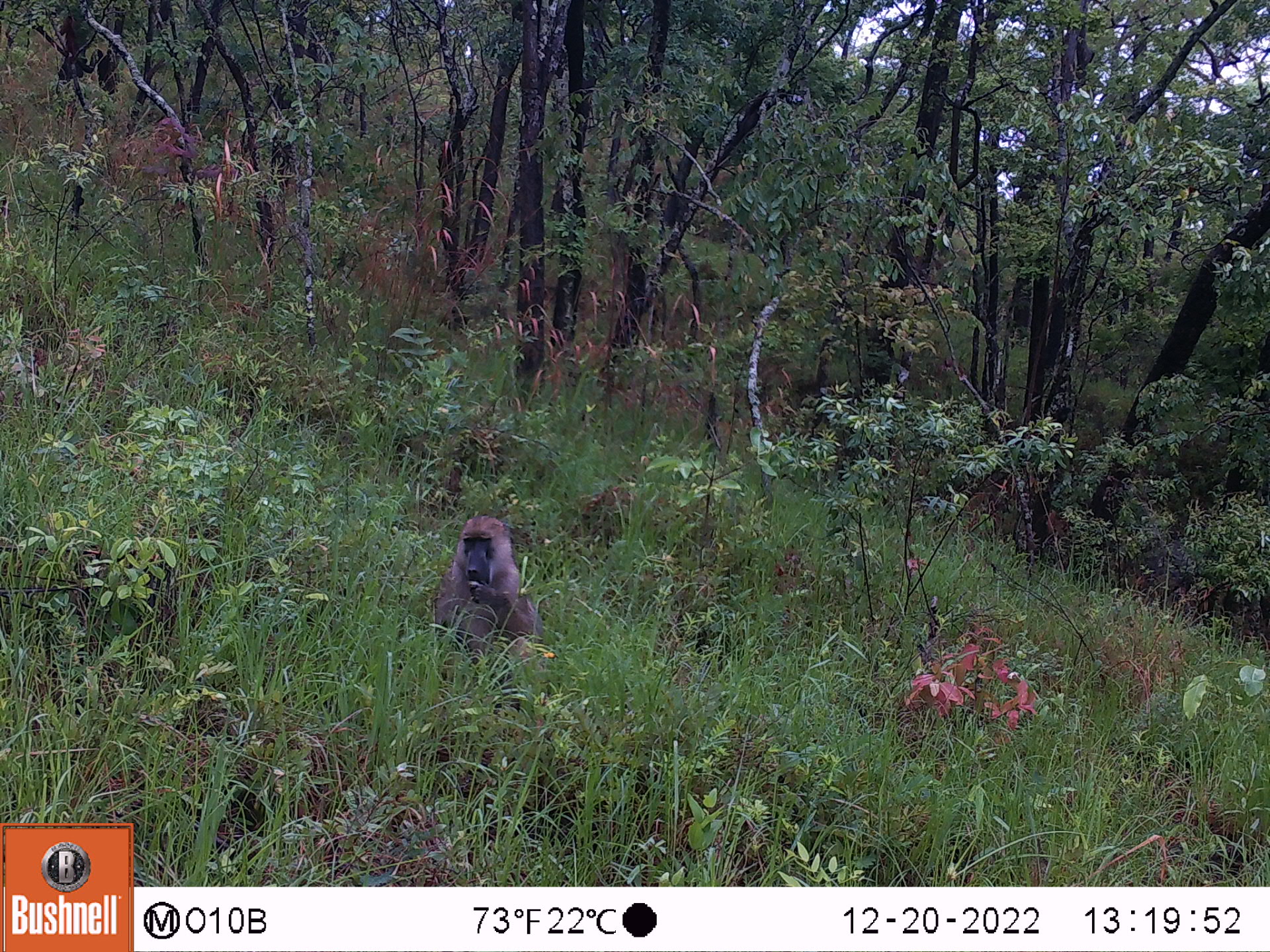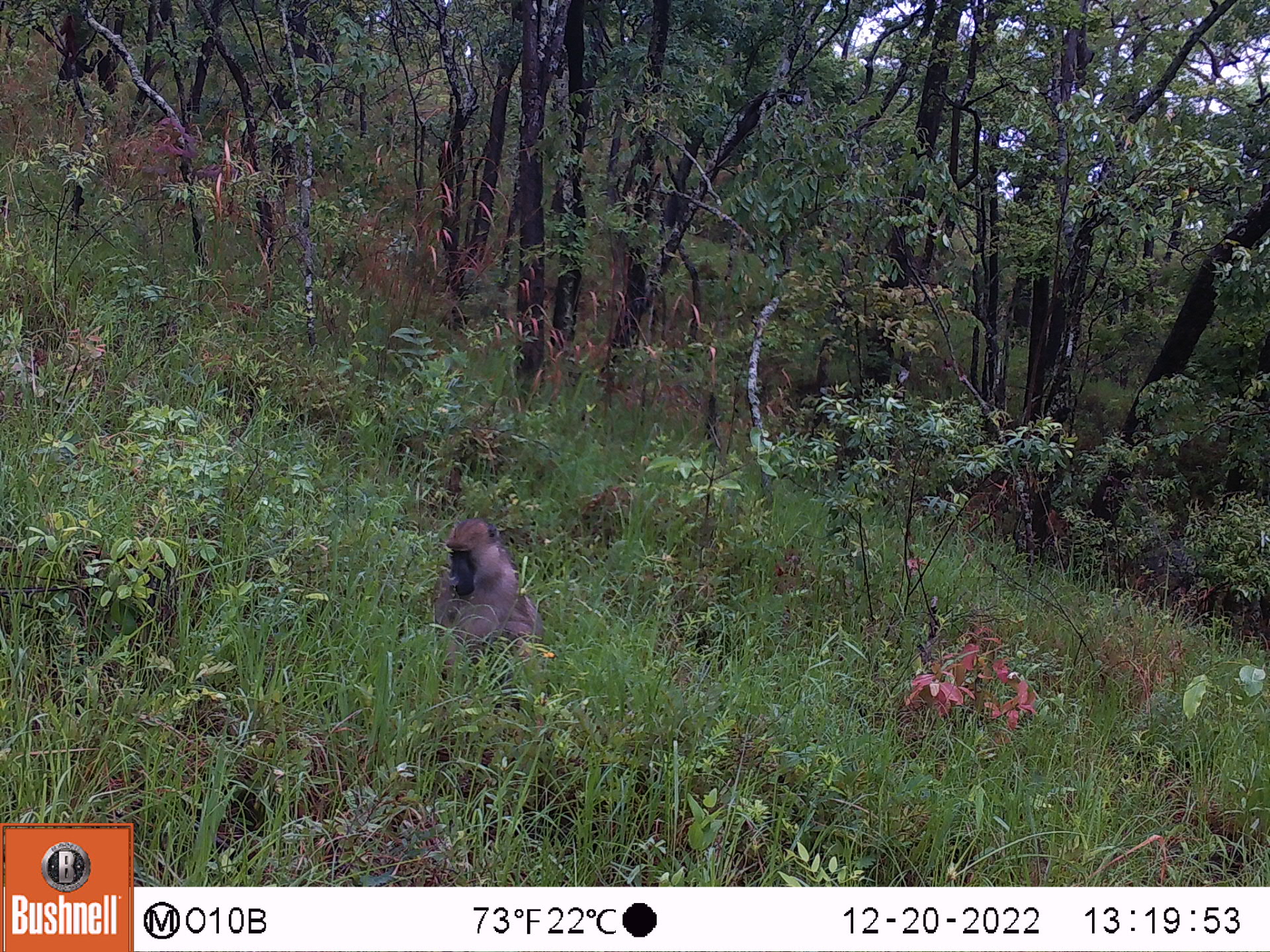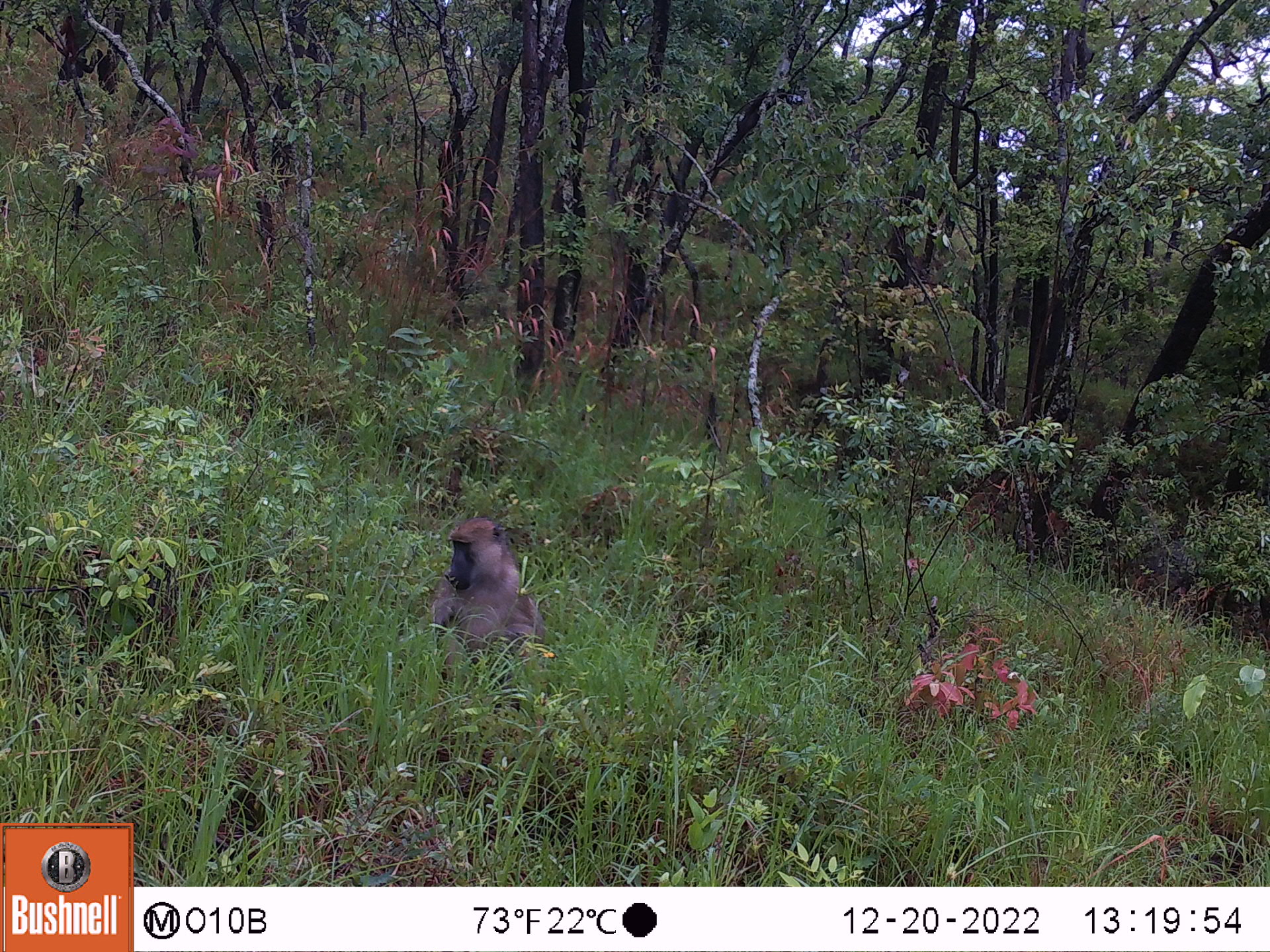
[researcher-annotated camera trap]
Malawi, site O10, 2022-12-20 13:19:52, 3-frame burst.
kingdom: Animalia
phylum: Chordata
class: Mammalia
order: Primates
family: Cercopithecidae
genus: Papio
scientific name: Papio cynocephalus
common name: yellow baboon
Yellow baboon (Papio cynocephalus), count 1.